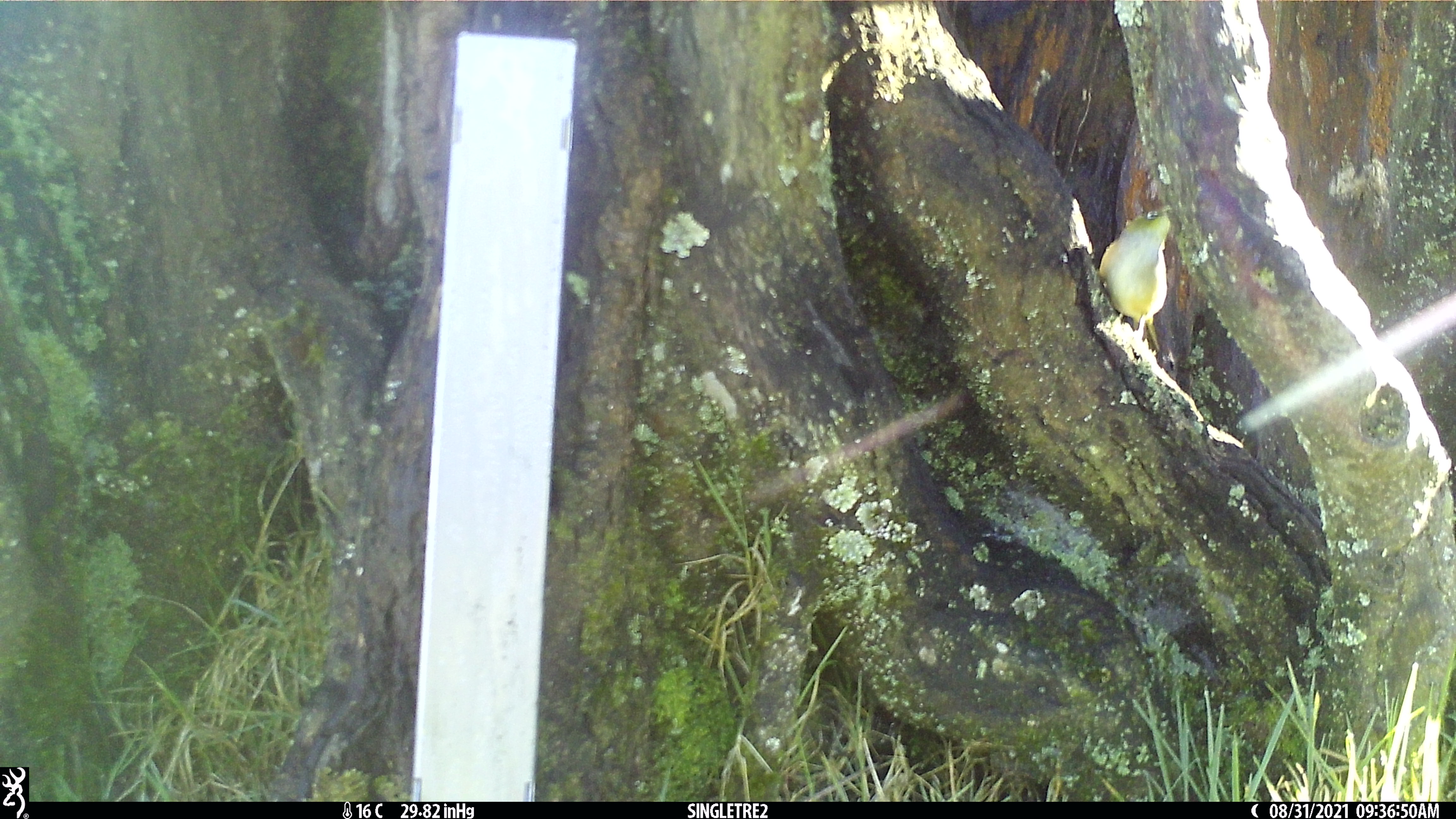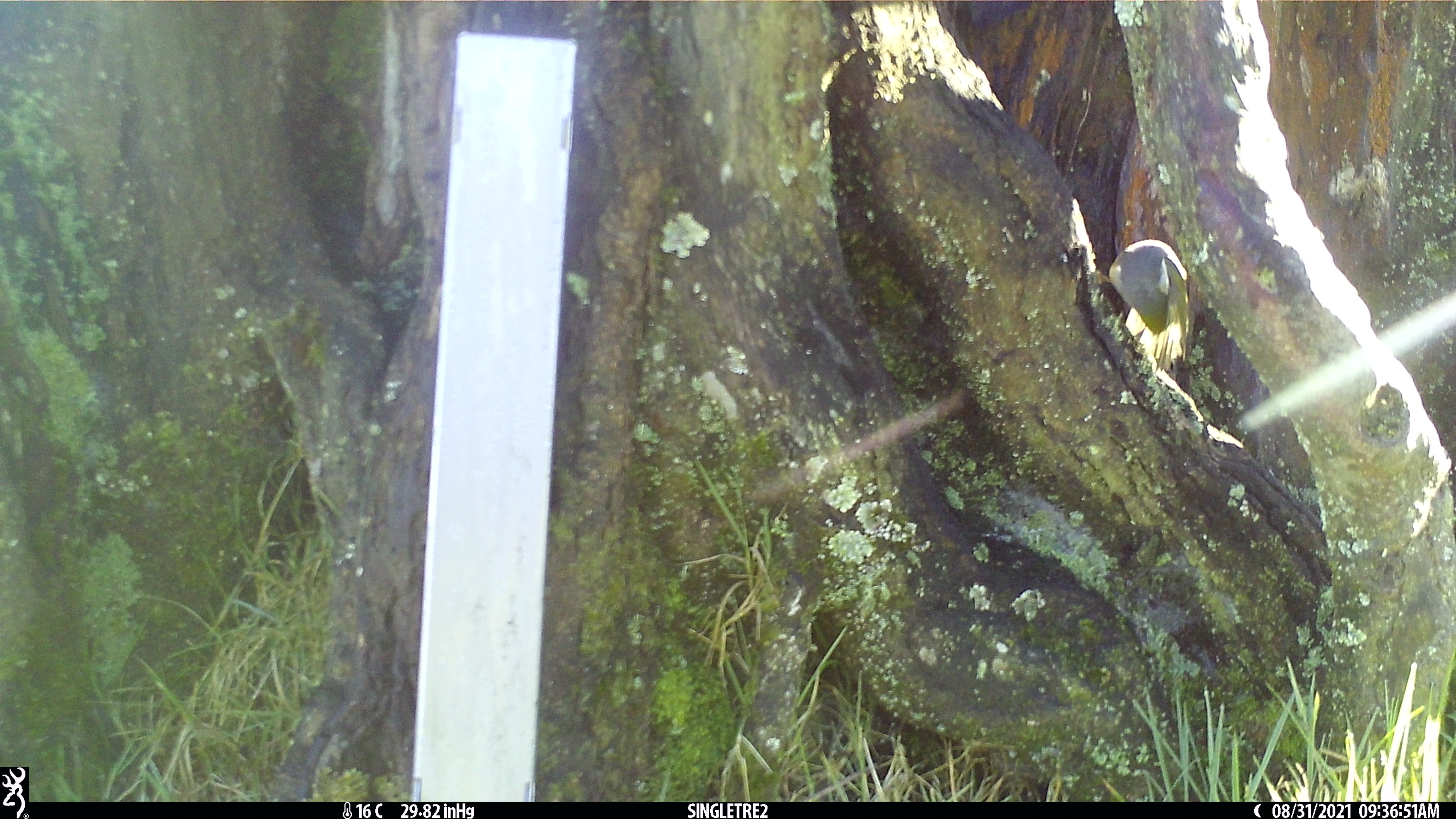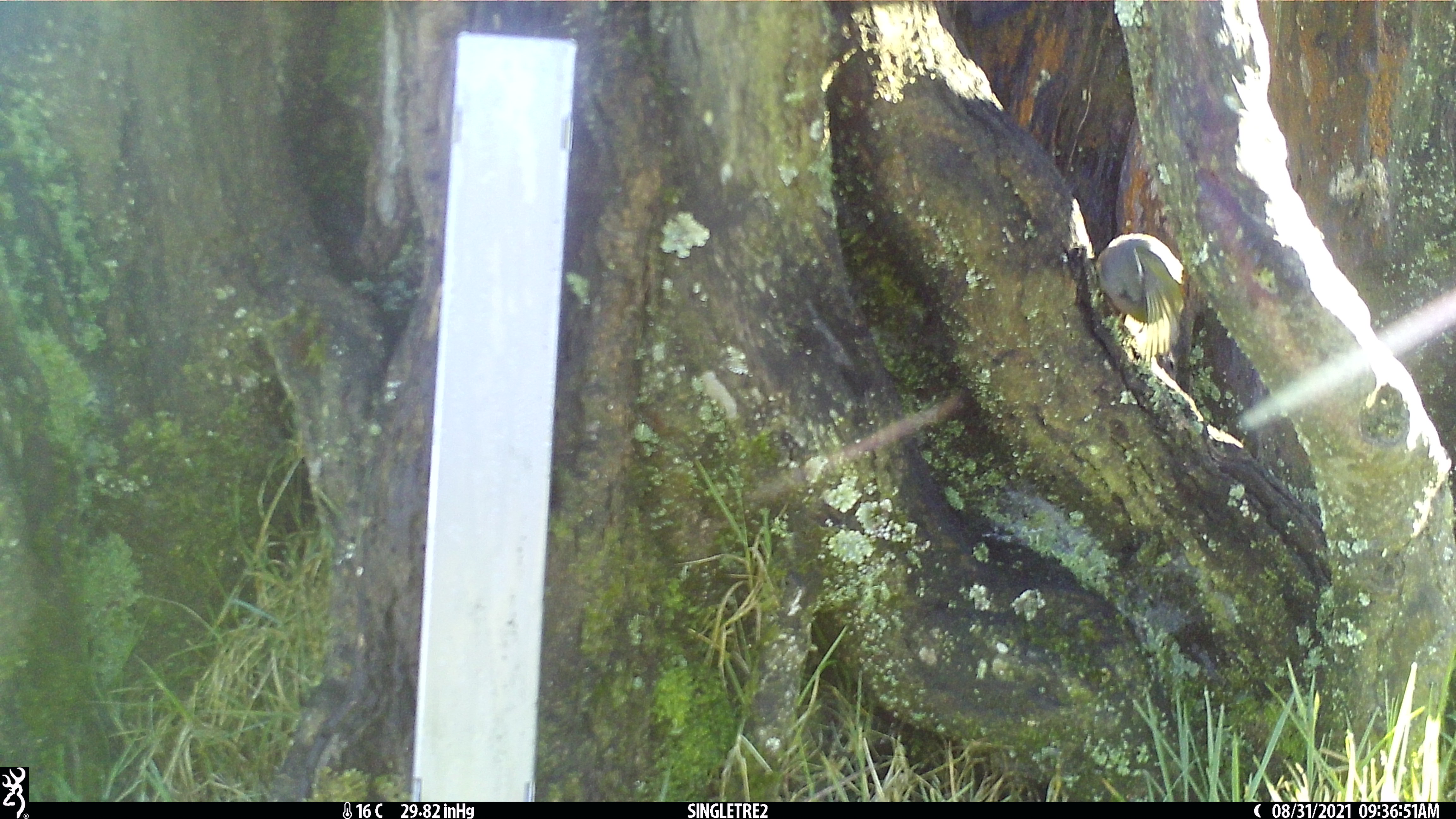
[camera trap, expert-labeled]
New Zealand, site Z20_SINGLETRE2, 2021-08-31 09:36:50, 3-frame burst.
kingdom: Animalia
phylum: Chordata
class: Aves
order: Passeriformes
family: Zosteropidae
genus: Zosterops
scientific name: Zosterops lateralis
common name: silvereye